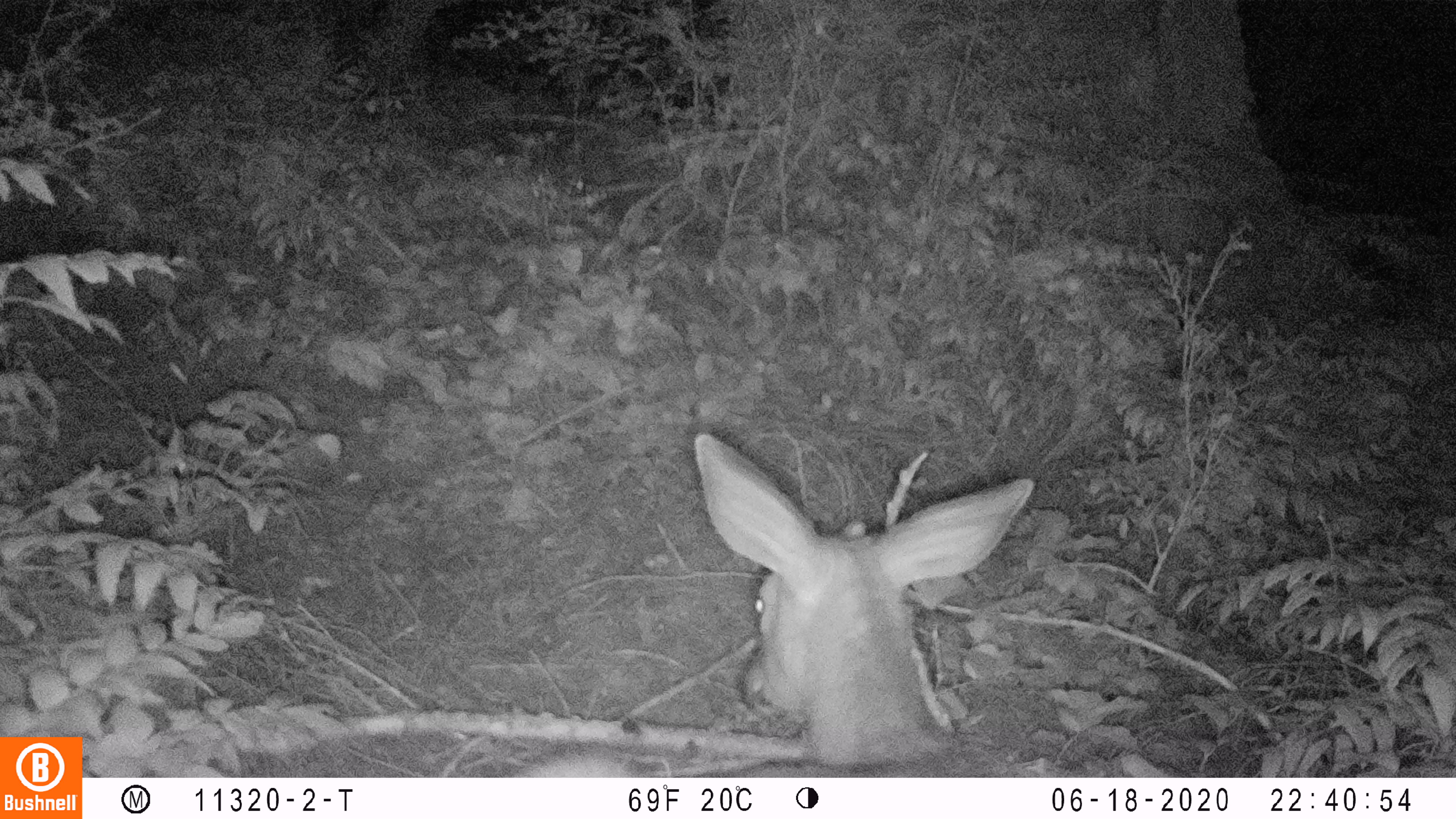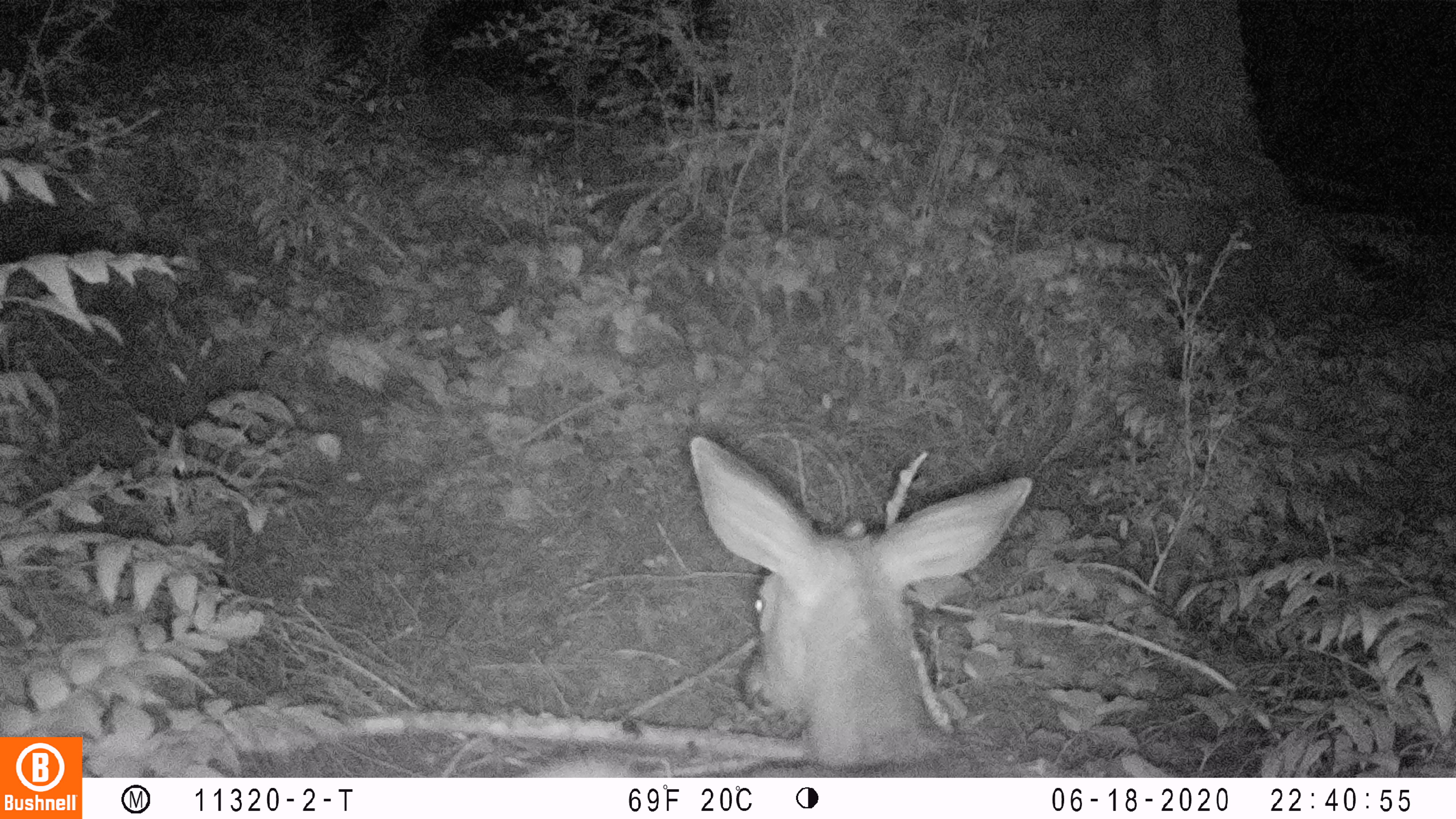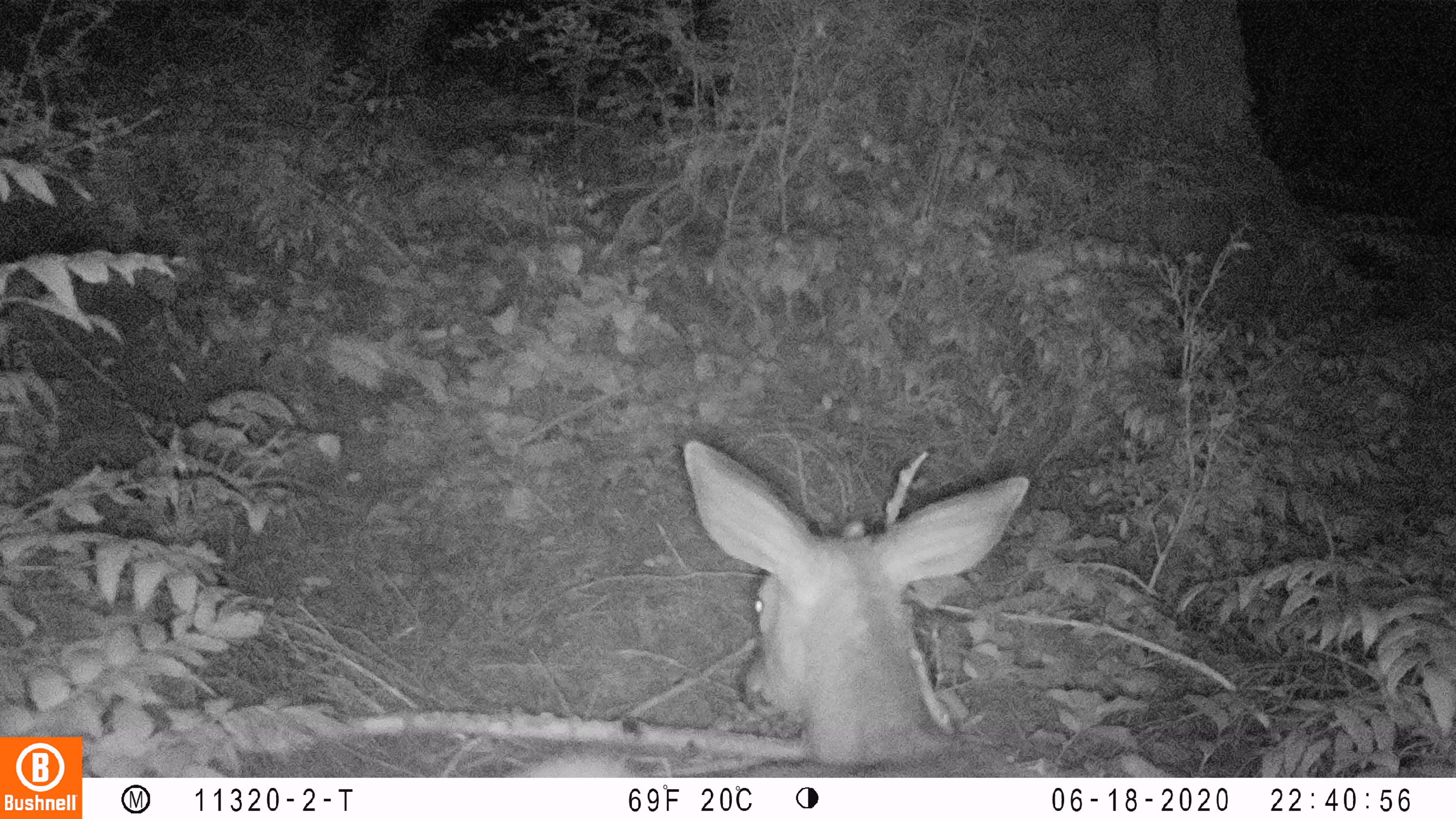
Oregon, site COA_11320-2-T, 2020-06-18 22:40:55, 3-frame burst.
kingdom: Animalia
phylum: Chordata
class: Mammalia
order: Artiodactyla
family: Cervidae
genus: Odocoileus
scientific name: Odocoileus hemionus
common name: black-tailed deer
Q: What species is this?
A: Black-tailed deer (Odocoileus hemionus).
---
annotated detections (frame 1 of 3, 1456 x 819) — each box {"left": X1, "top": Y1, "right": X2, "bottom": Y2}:
black-tailed deer: {"left": 529, "top": 427, "right": 1045, "bottom": 774}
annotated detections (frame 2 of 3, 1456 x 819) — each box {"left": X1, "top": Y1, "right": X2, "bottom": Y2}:
black-tailed deer: {"left": 516, "top": 435, "right": 1034, "bottom": 772}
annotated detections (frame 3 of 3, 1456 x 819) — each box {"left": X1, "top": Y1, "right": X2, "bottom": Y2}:
black-tailed deer: {"left": 518, "top": 419, "right": 1037, "bottom": 774}